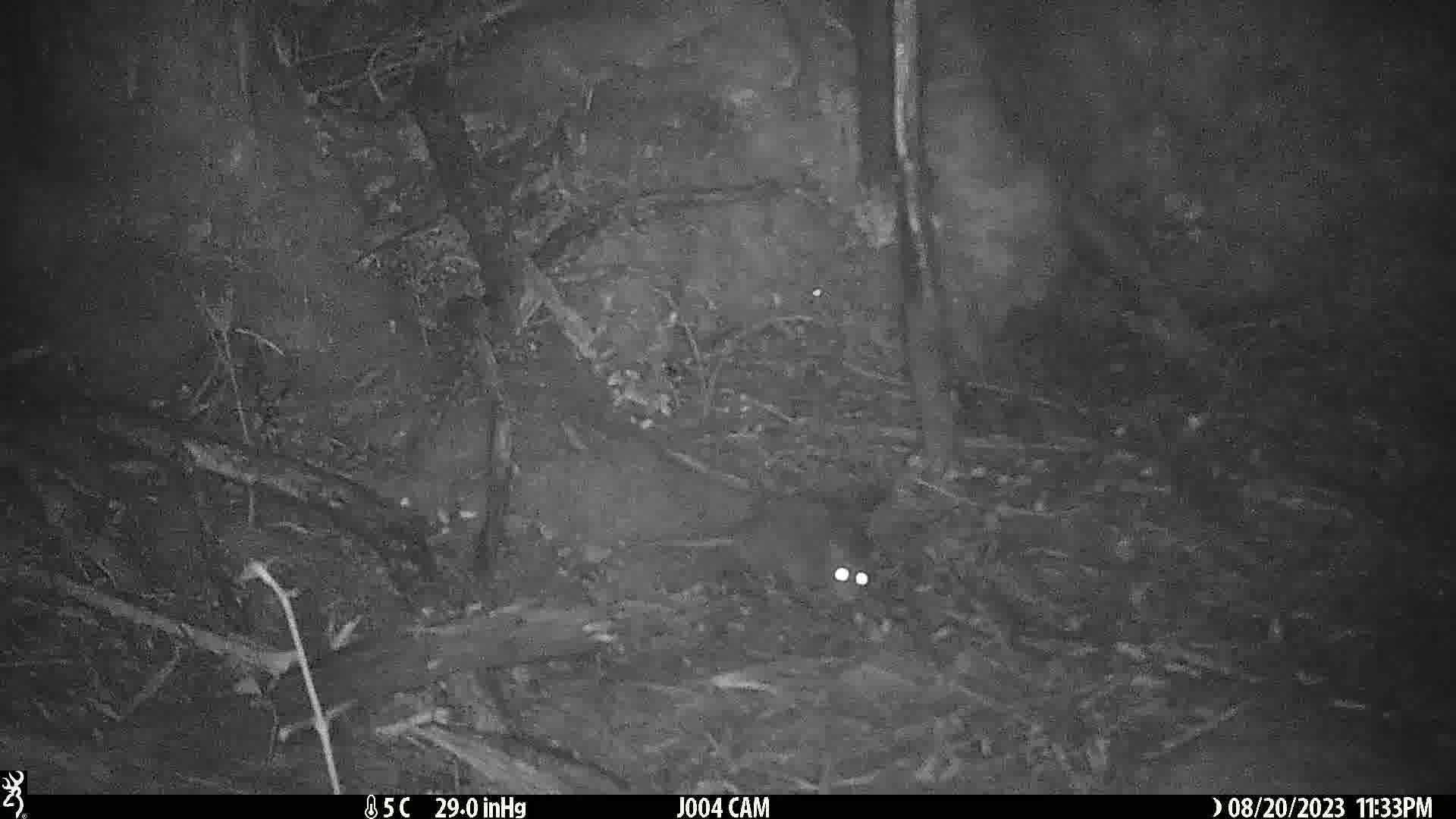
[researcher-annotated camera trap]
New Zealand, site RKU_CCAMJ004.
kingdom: Animalia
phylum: Chordata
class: Mammalia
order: Rodentia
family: Muridae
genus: Rattus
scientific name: Rattus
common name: rat